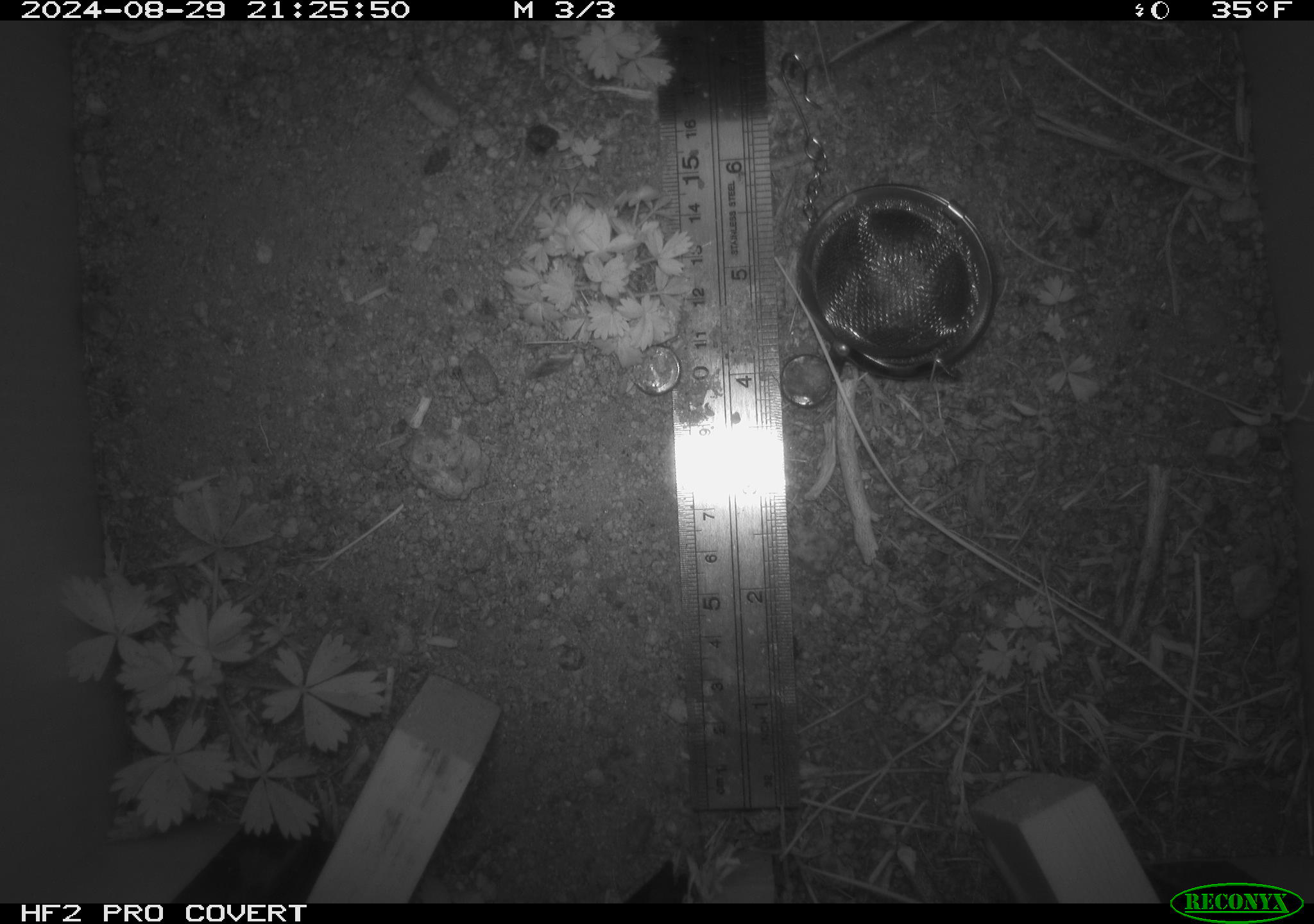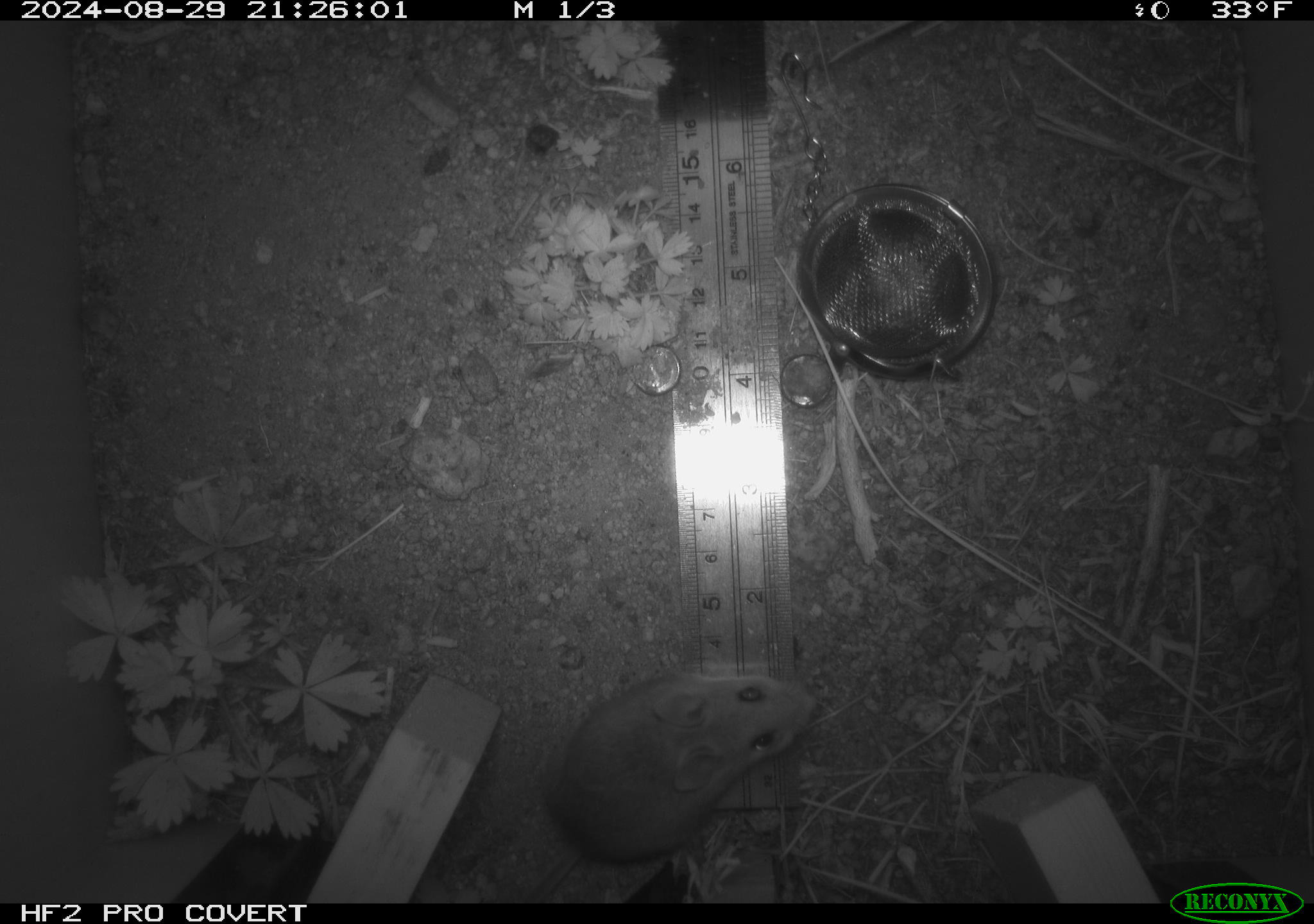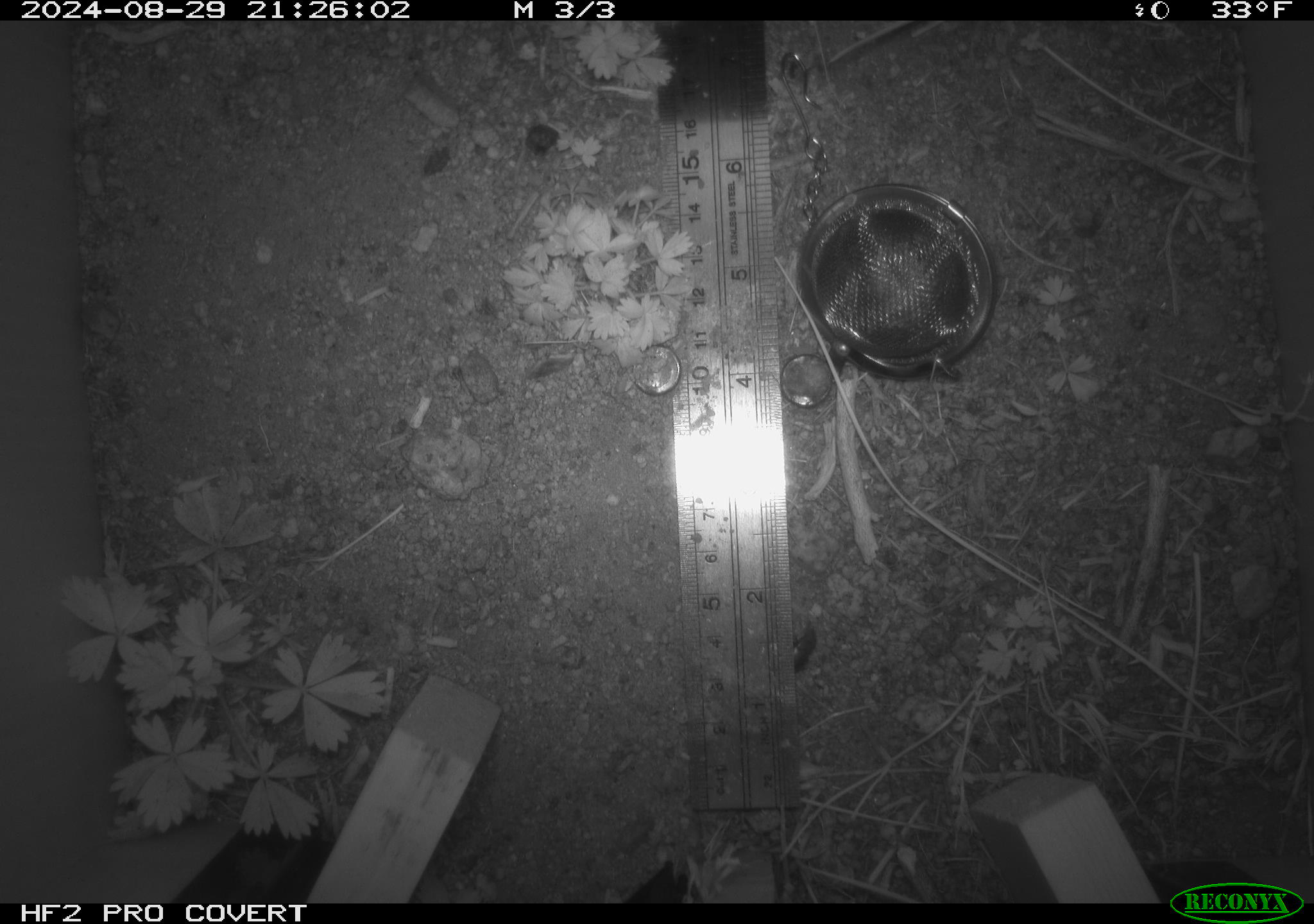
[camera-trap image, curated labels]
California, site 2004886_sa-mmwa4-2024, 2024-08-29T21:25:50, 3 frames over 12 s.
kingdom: Animalia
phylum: Chordata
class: Mammalia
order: Rodentia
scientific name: Rodentia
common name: mouse species